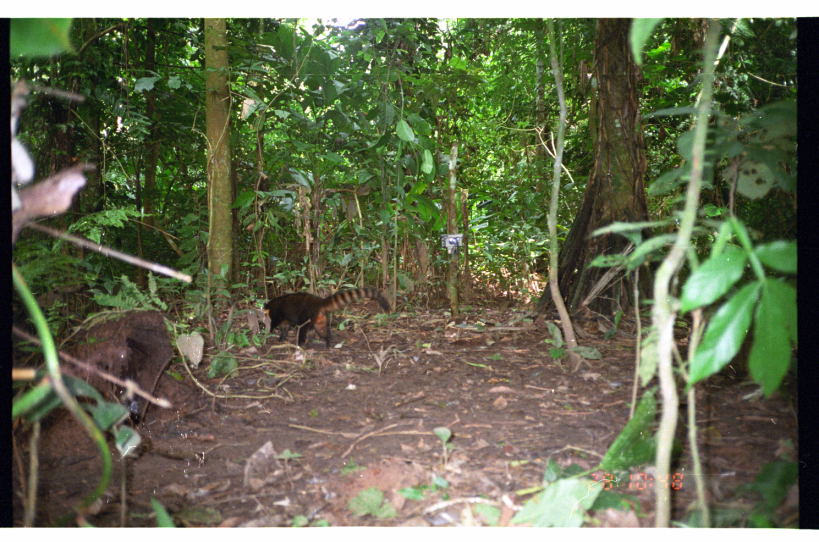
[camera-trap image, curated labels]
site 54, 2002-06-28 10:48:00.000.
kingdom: Animalia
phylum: Chordata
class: Mammalia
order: Carnivora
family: Procyonidae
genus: Nasua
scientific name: Nasua nasua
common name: south american coati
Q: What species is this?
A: Nasua nasua (south american coati).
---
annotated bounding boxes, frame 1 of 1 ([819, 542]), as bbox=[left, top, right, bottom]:
nasua nasua: bbox=[261, 285, 393, 351]